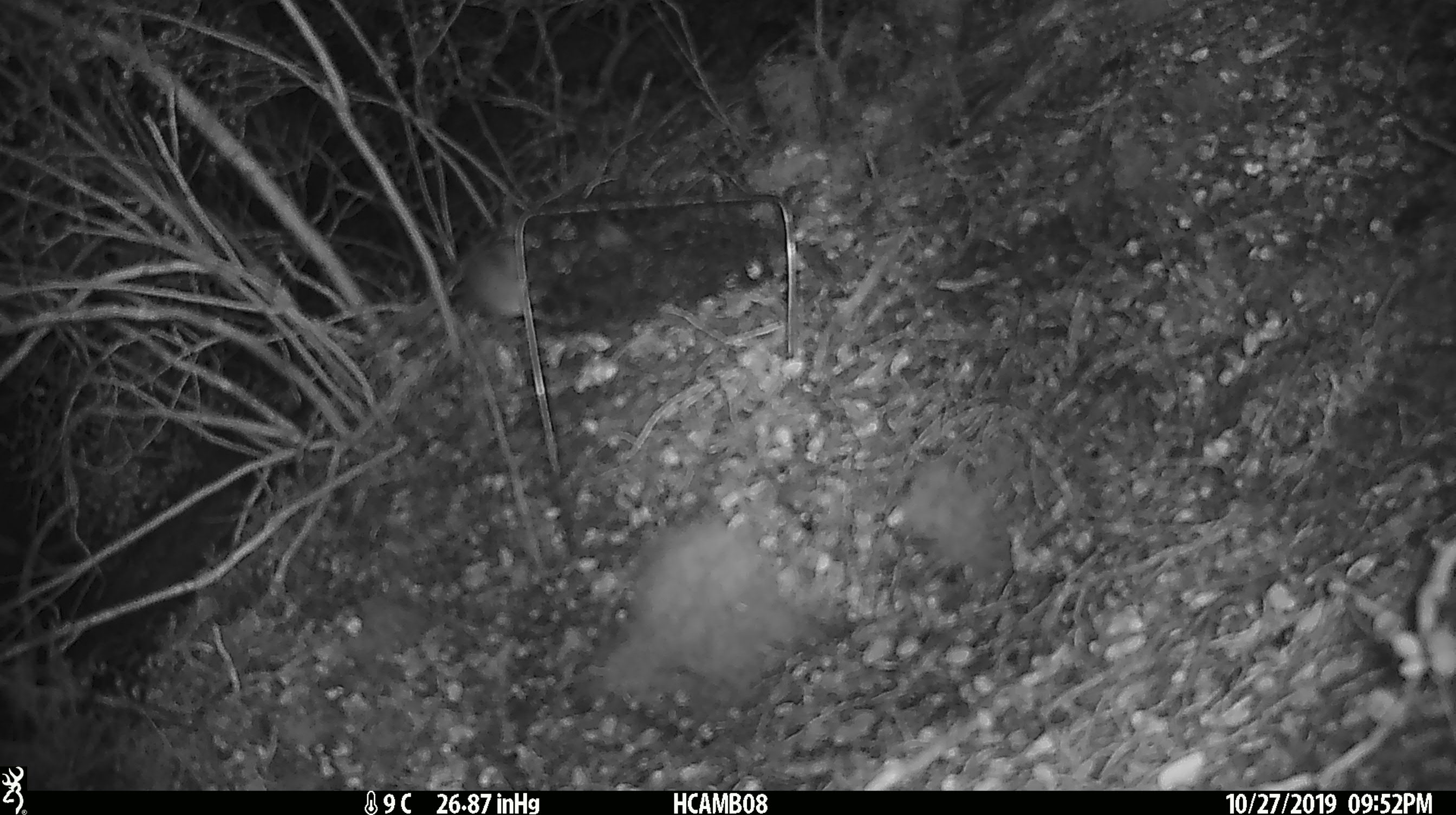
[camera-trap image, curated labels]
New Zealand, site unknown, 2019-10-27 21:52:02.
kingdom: Animalia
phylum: Chordata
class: Mammalia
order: Rodentia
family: Muridae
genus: Mus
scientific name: Mus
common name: mouse